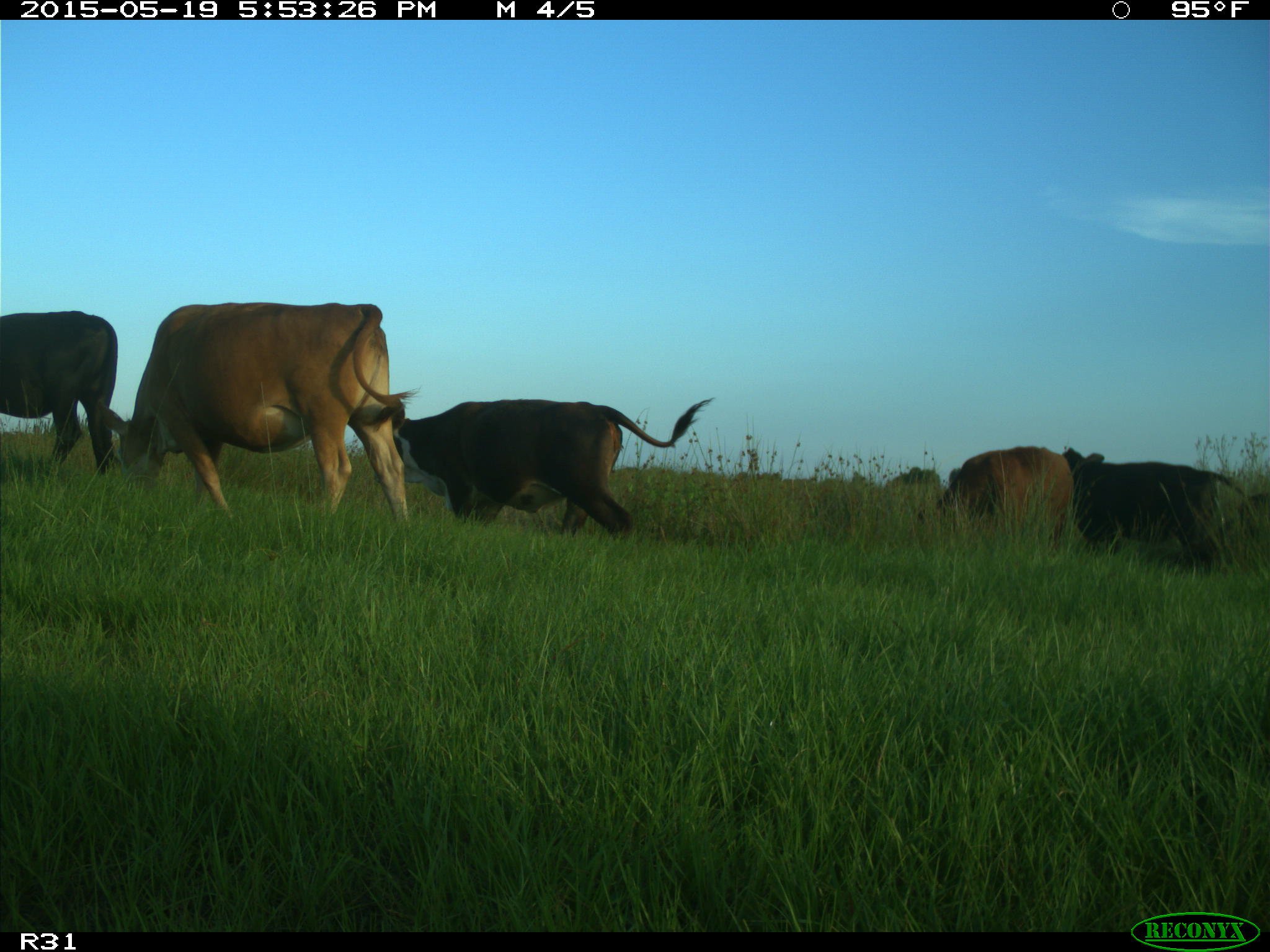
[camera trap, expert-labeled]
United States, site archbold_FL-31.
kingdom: Animalia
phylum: Chordata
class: Mammalia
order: Artiodactyla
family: Bovidae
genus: Bos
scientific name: Bos taurus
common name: domestic cow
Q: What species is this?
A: Bos taurus (domestic cow).